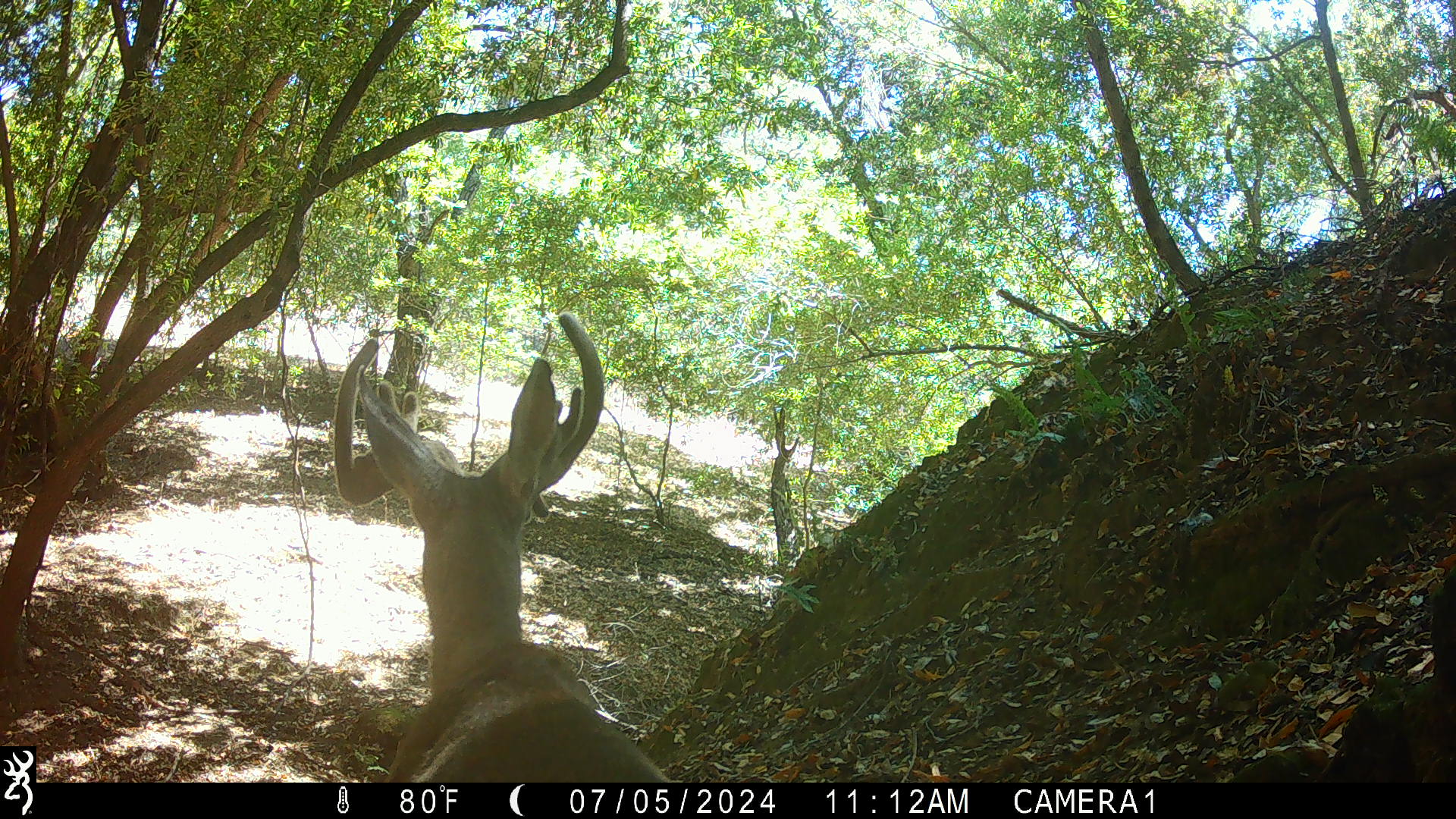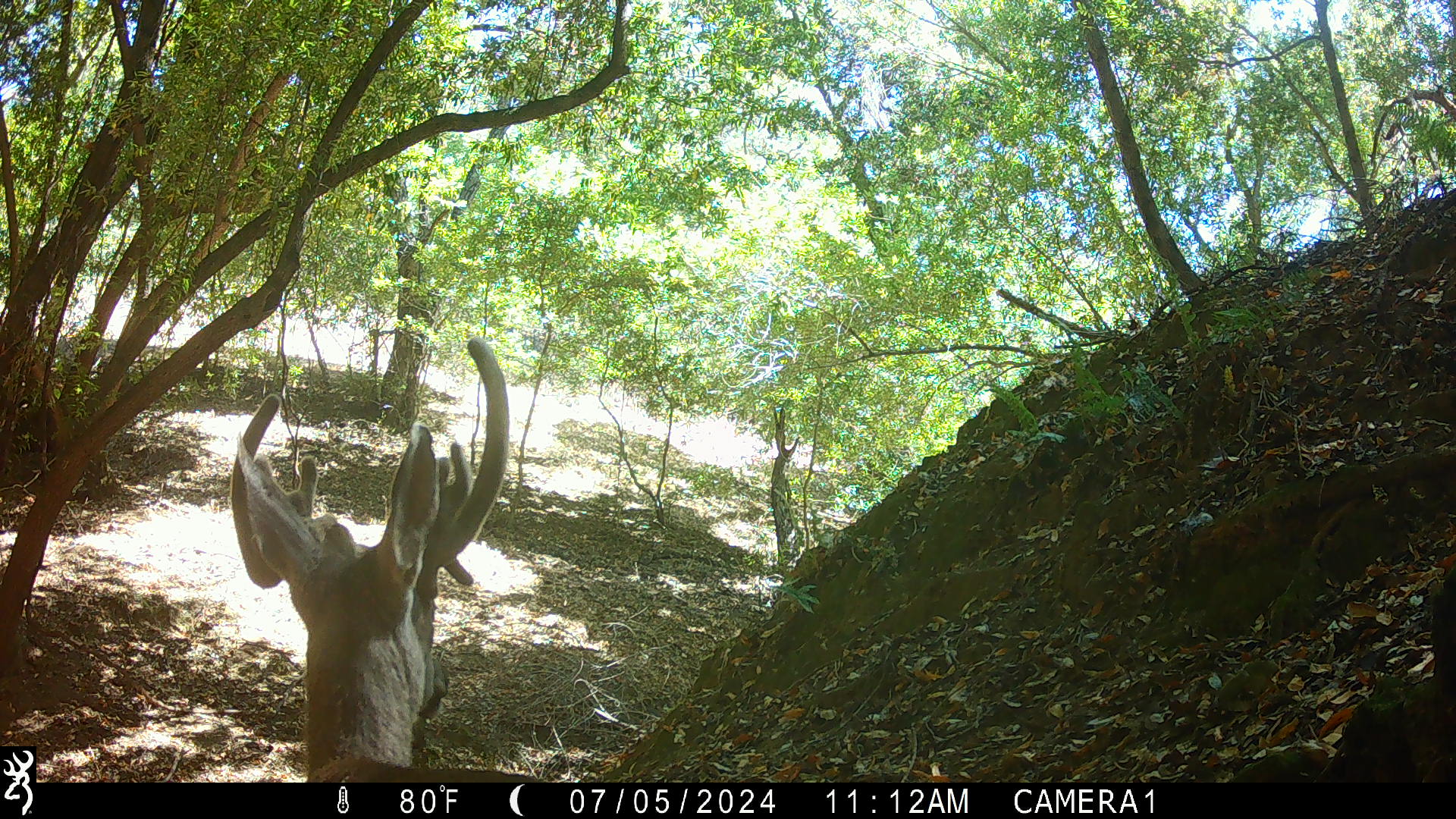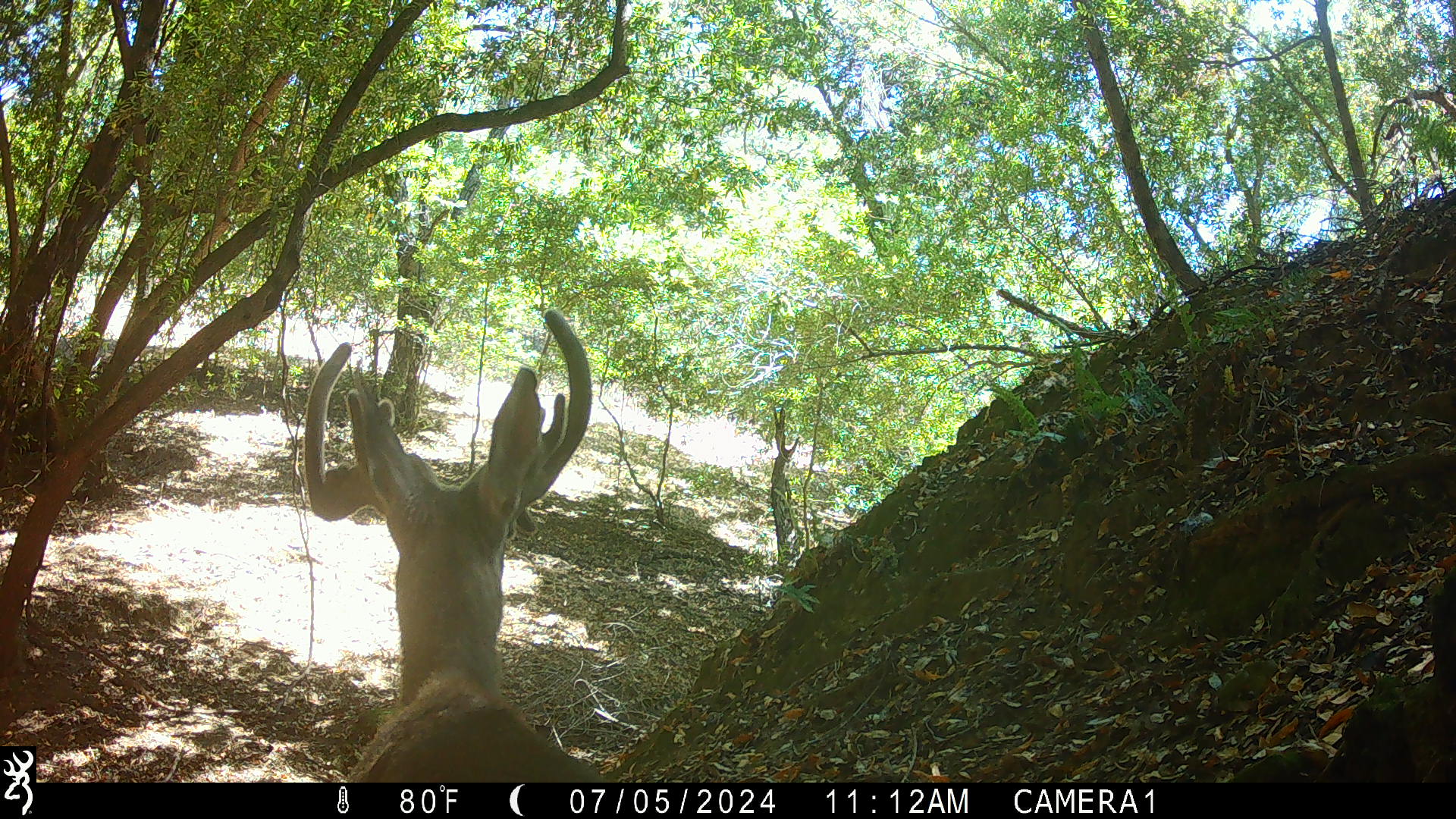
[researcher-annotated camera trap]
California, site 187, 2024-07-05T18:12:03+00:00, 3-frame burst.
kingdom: Animalia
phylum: Chordata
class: Mammalia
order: Artiodactyla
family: Cervidae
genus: Odocoileus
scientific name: Odocoileus hemionus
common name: mule deer